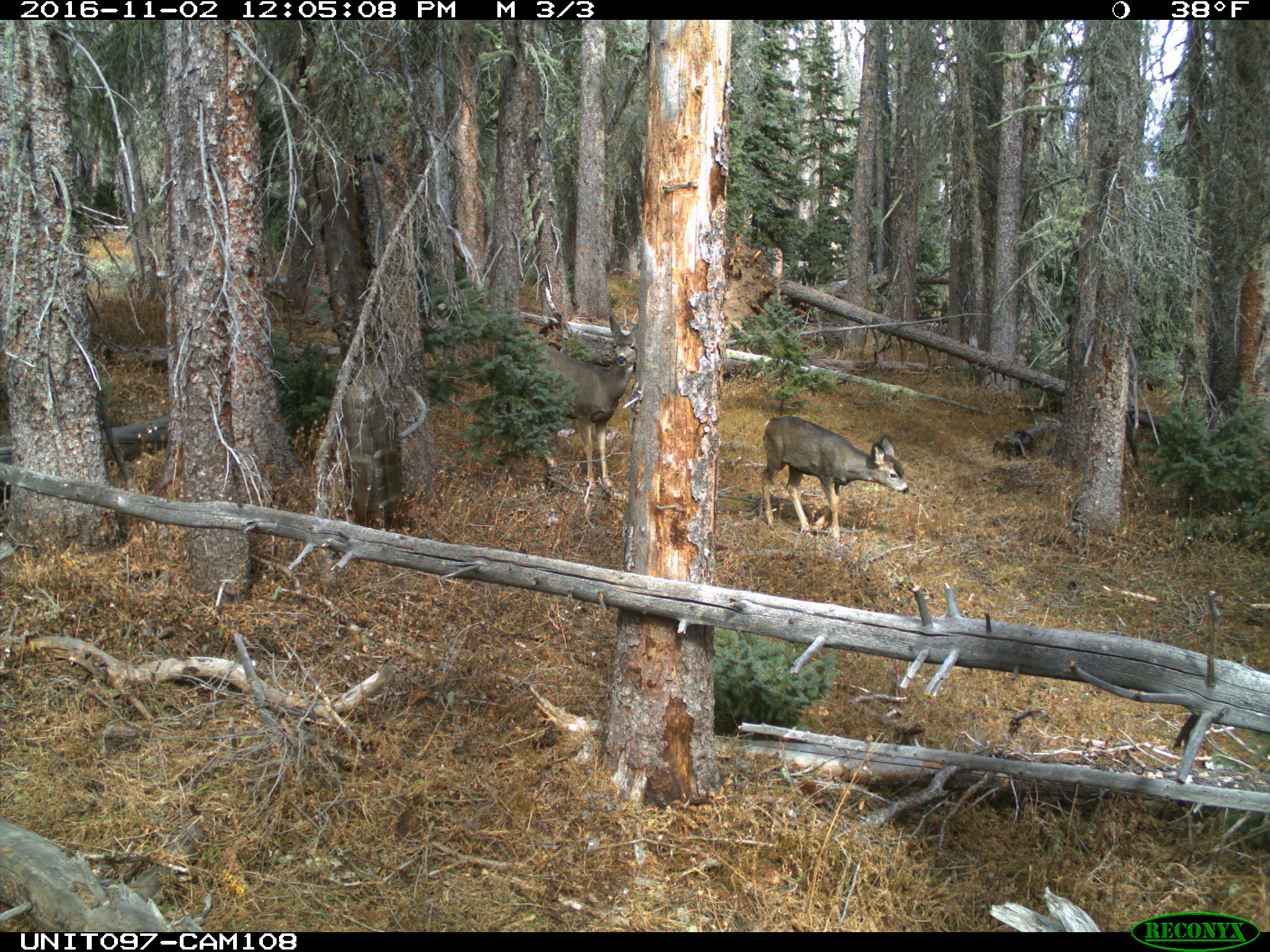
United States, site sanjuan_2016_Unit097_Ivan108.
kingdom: Animalia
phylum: Chordata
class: Mammalia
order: Artiodactyla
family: Cervidae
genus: Odocoileus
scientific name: Odocoileus hemionus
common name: mule deer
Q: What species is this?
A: Odocoileus hemionus (mule deer).